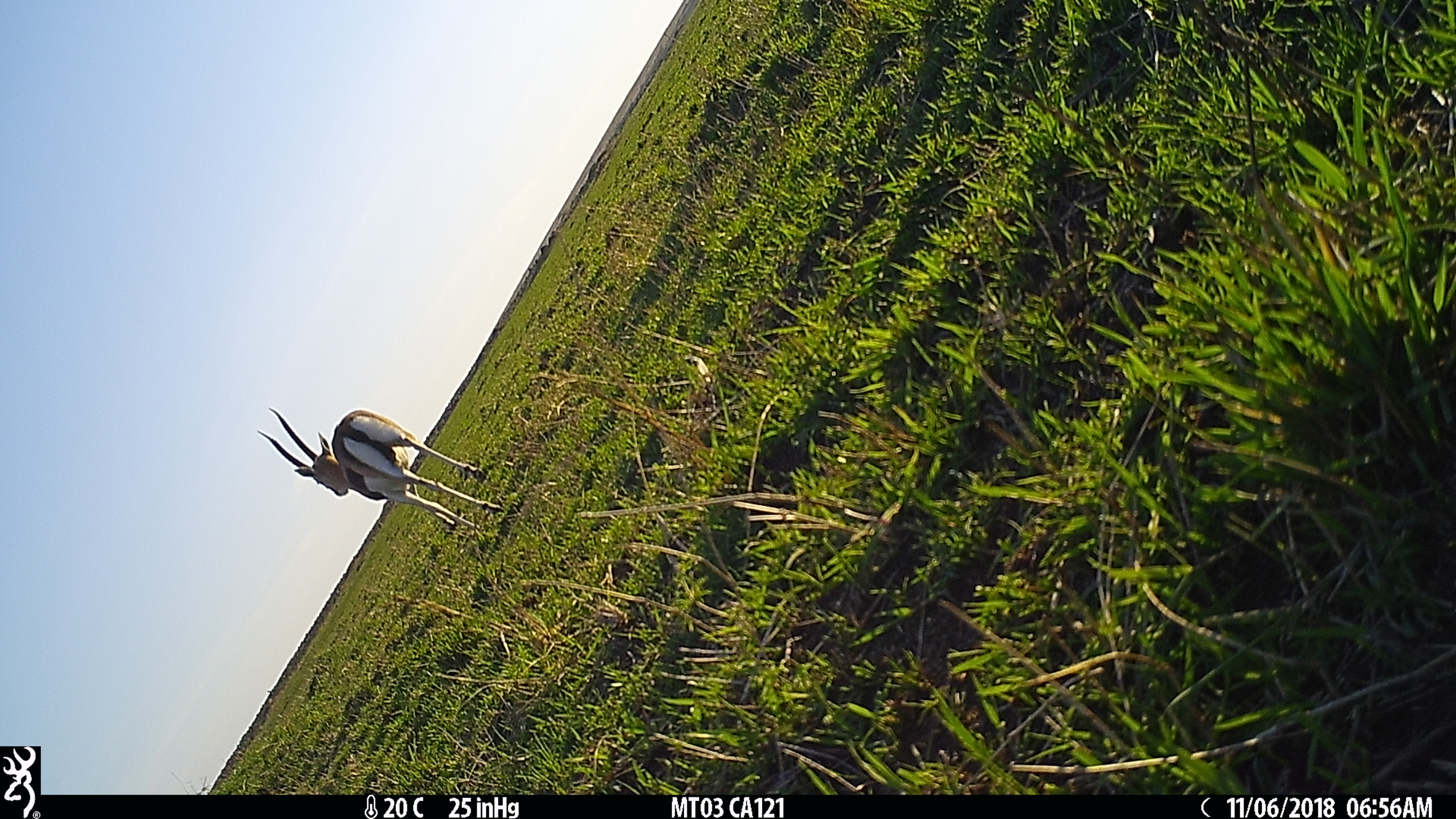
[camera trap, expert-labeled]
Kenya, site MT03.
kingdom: Animalia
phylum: Chordata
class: Mammalia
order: Artiodactyla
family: Bovidae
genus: Eudorcas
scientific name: Eudorcas thomsonii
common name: thomon's gazelle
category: gazelle thomsons